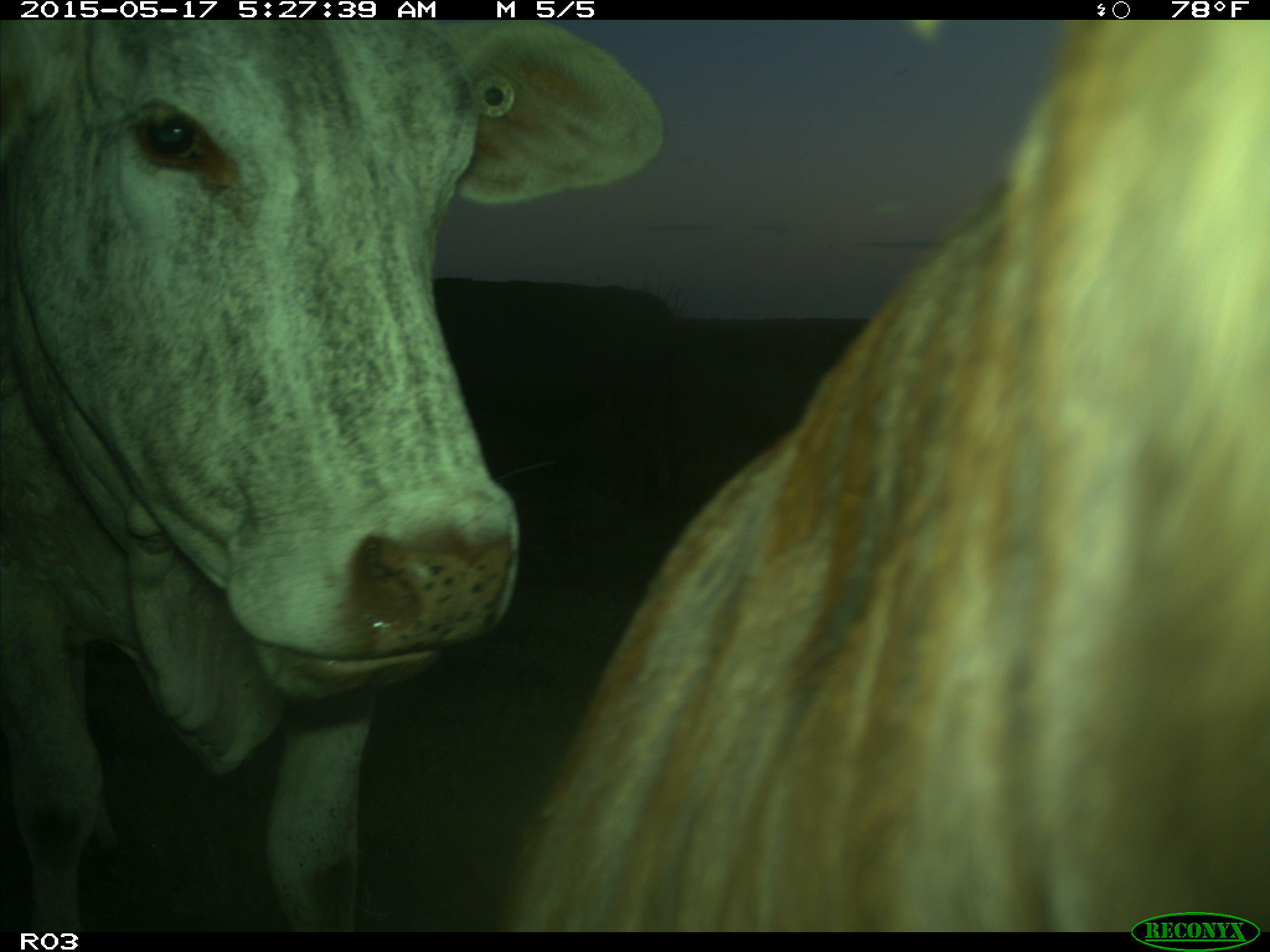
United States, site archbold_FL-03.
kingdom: Animalia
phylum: Chordata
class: Mammalia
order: Artiodactyla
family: Bovidae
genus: Bos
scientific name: Bos taurus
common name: domestic cow